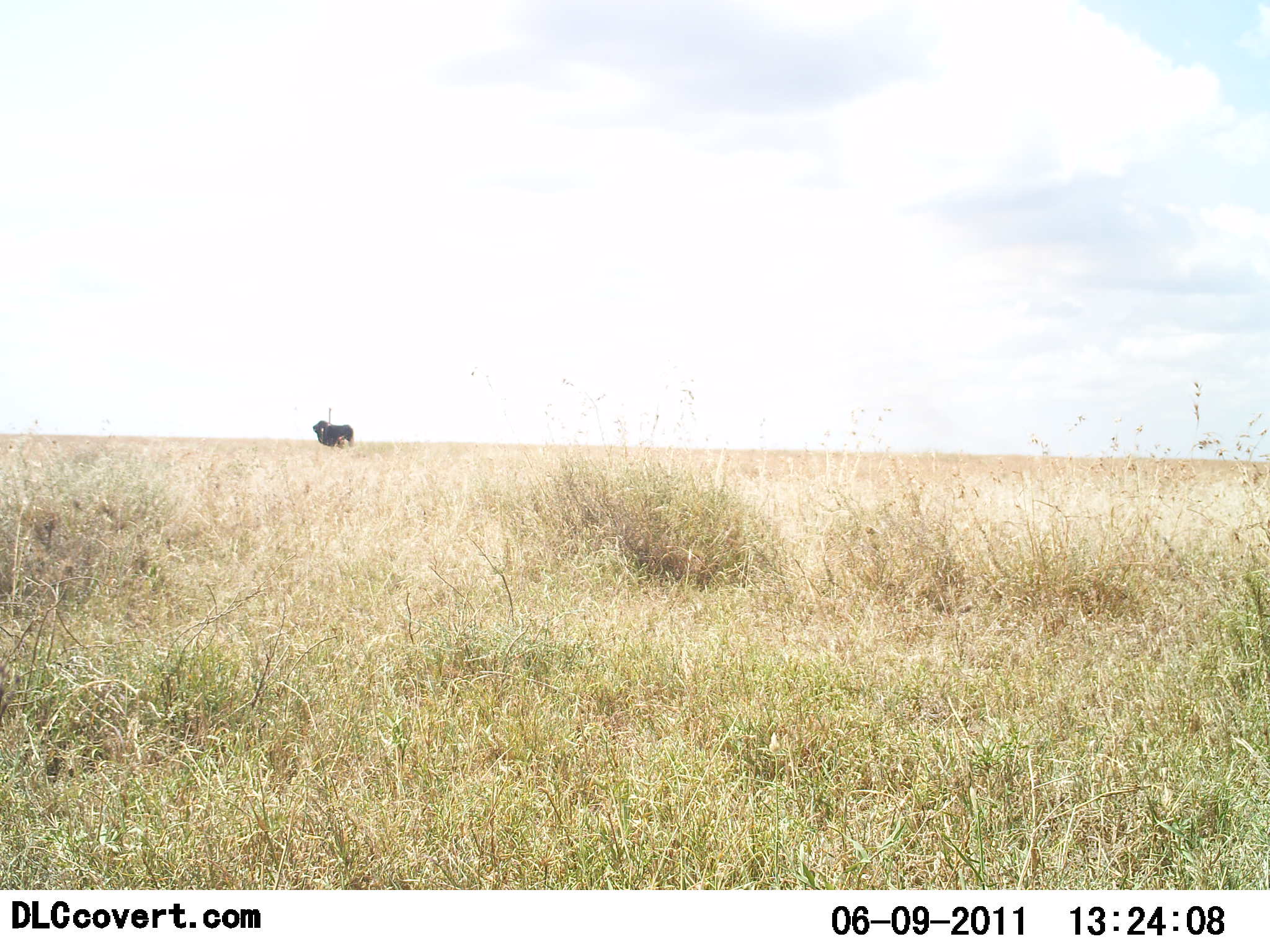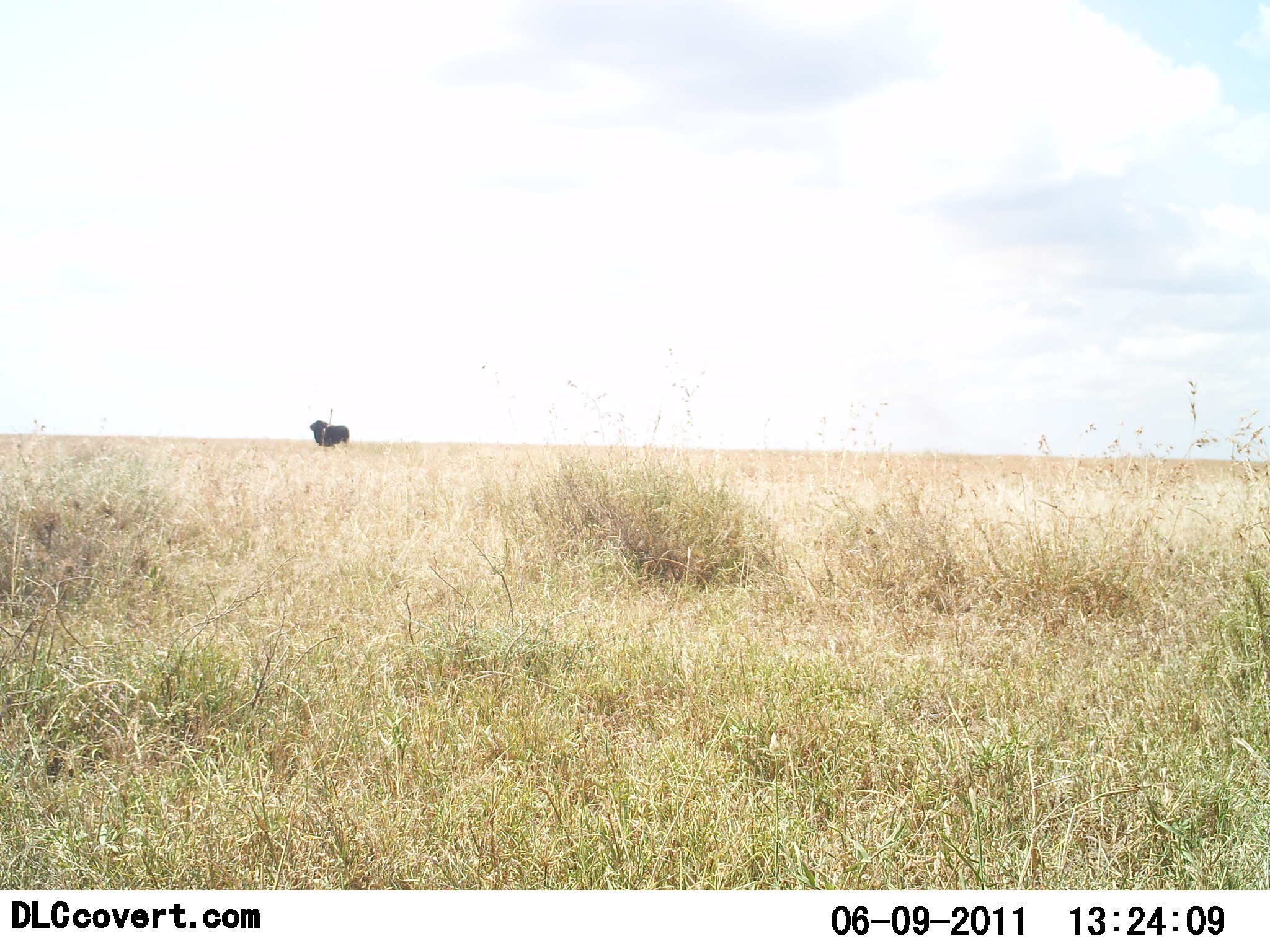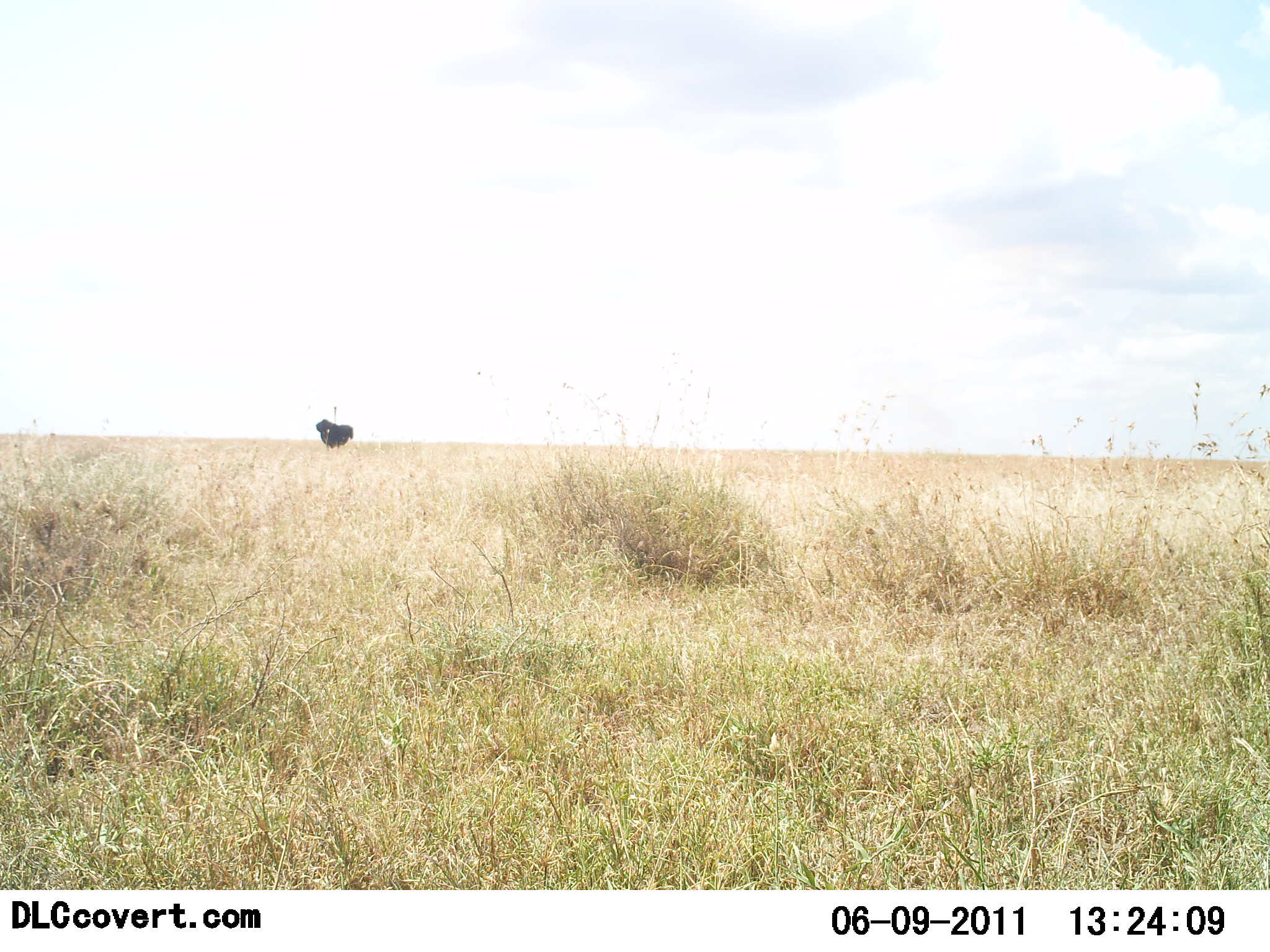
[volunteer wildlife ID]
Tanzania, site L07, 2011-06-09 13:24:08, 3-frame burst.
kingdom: Animalia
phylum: Chordata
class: Aves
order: Struthioniformes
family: Struthionidae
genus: Struthio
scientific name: Struthio camelus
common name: ostrich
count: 1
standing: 62%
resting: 0%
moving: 38%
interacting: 0%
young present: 0%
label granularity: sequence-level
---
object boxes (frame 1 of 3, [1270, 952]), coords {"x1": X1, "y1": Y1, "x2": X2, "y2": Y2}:
animal: {"x1": 312, "y1": 421, "x2": 355, "y2": 449}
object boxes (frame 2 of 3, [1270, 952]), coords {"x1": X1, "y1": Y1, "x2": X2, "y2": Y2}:
animal: {"x1": 309, "y1": 420, "x2": 350, "y2": 449}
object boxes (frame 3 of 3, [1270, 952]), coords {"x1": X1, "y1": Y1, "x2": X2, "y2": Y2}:
animal: {"x1": 315, "y1": 420, "x2": 361, "y2": 447}